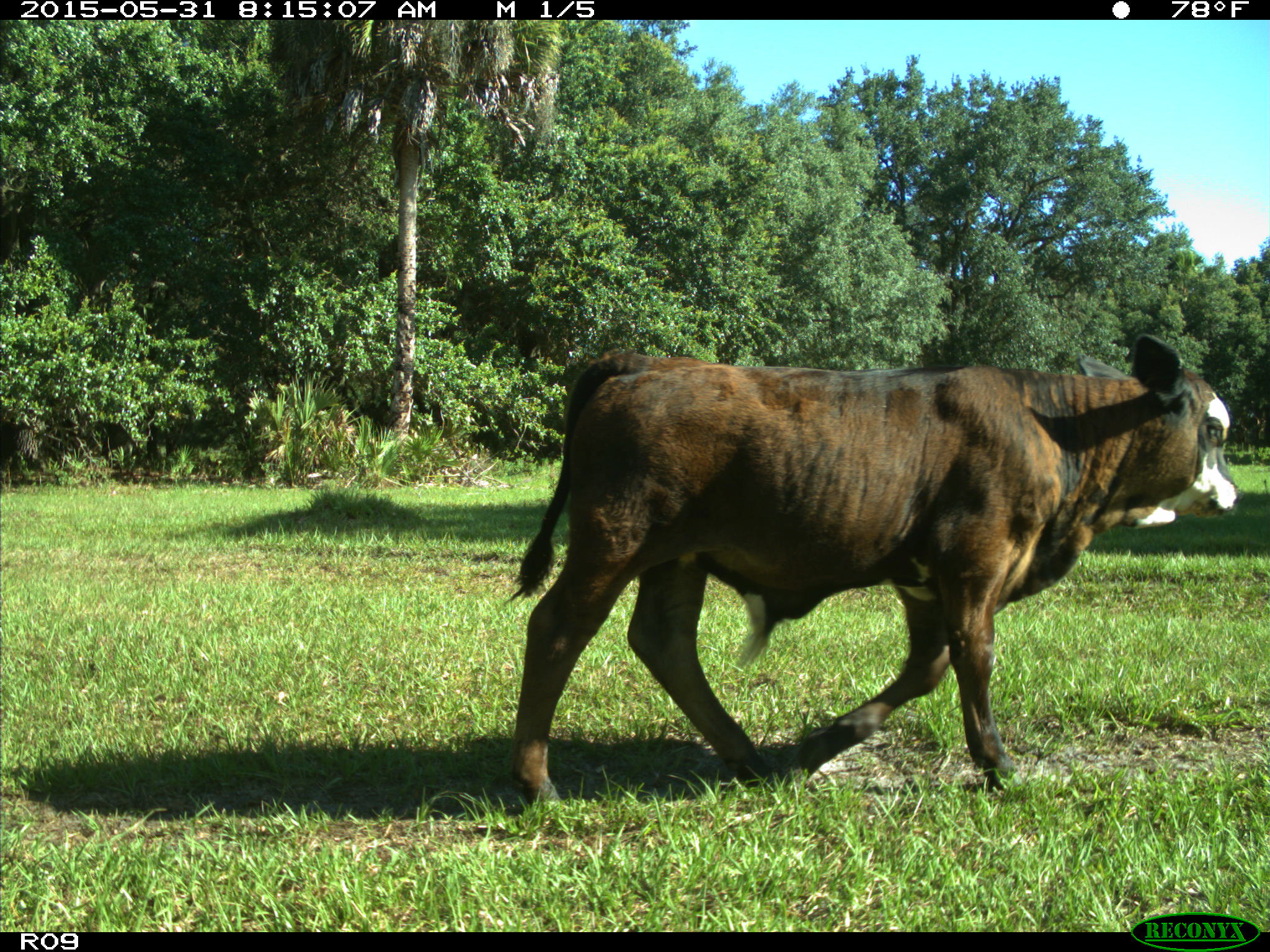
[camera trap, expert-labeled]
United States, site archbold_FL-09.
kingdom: Animalia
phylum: Chordata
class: Mammalia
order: Artiodactyla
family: Bovidae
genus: Bos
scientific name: Bos taurus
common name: domestic cow